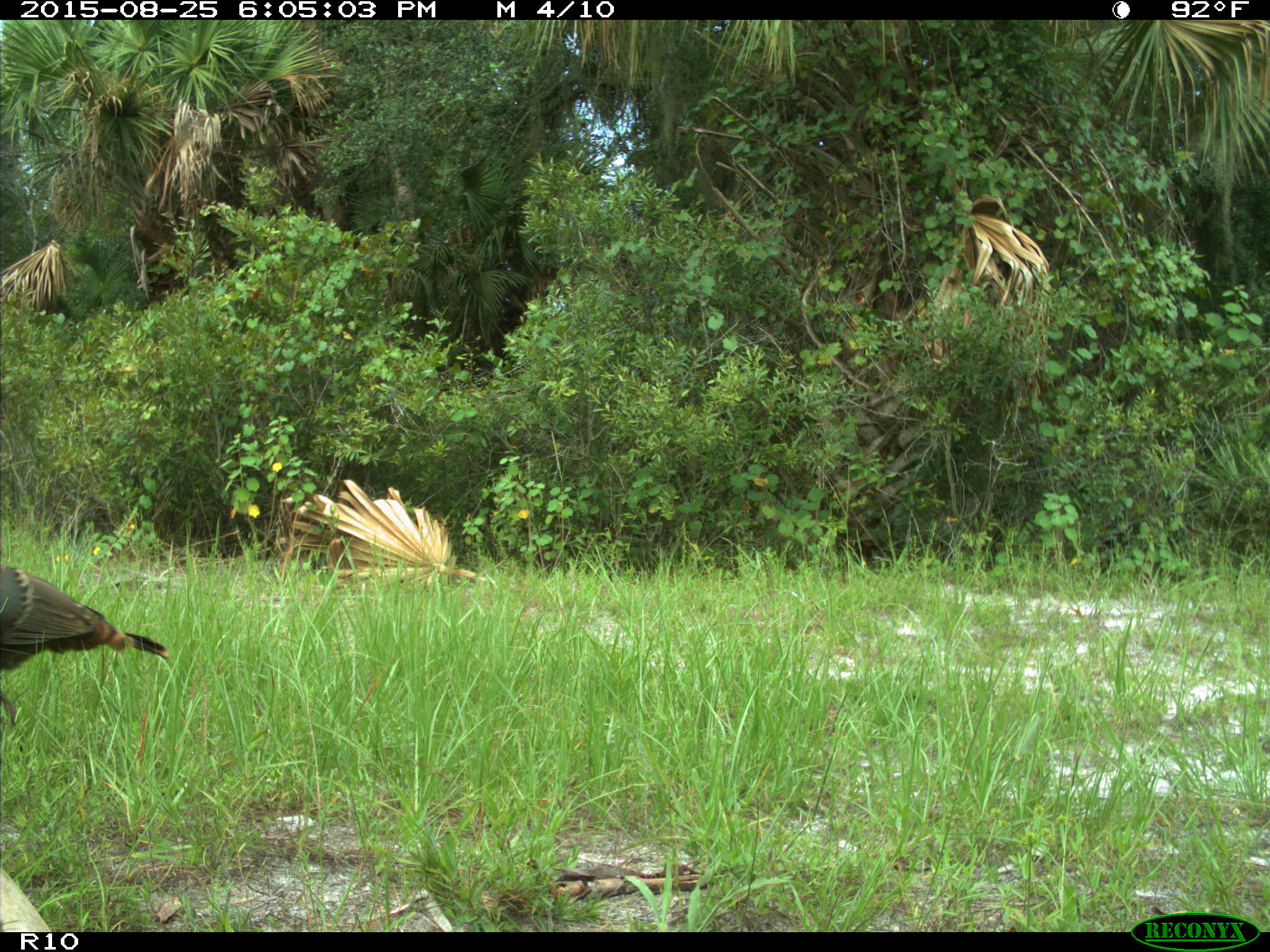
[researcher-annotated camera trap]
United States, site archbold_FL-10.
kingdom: Animalia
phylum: Chordata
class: Aves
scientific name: Aves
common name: birds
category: unidentified bird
Unidentified bird (birds) (Aves).